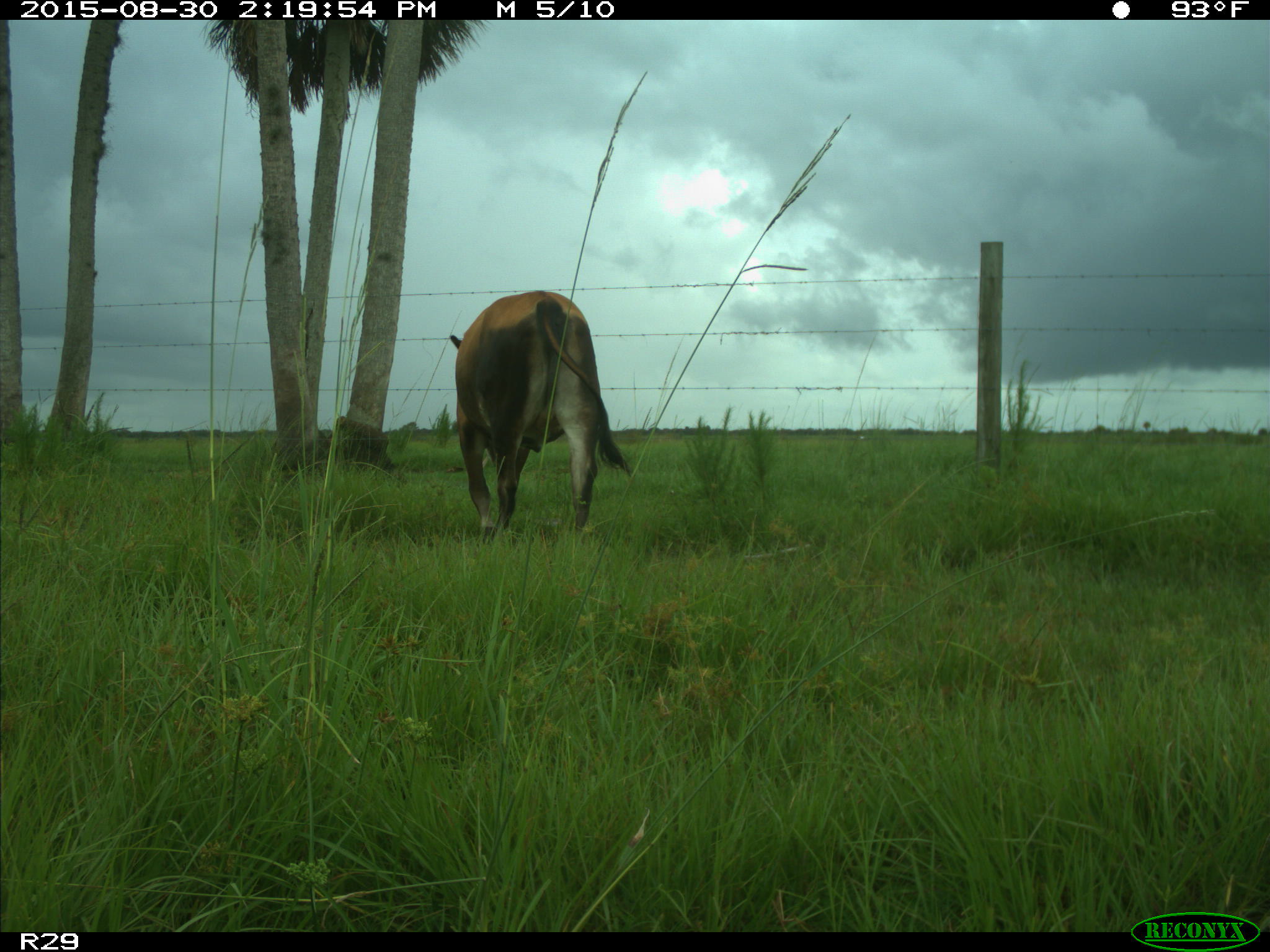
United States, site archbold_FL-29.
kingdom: Animalia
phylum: Chordata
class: Mammalia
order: Artiodactyla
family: Bovidae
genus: Bos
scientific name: Bos taurus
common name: domestic cow